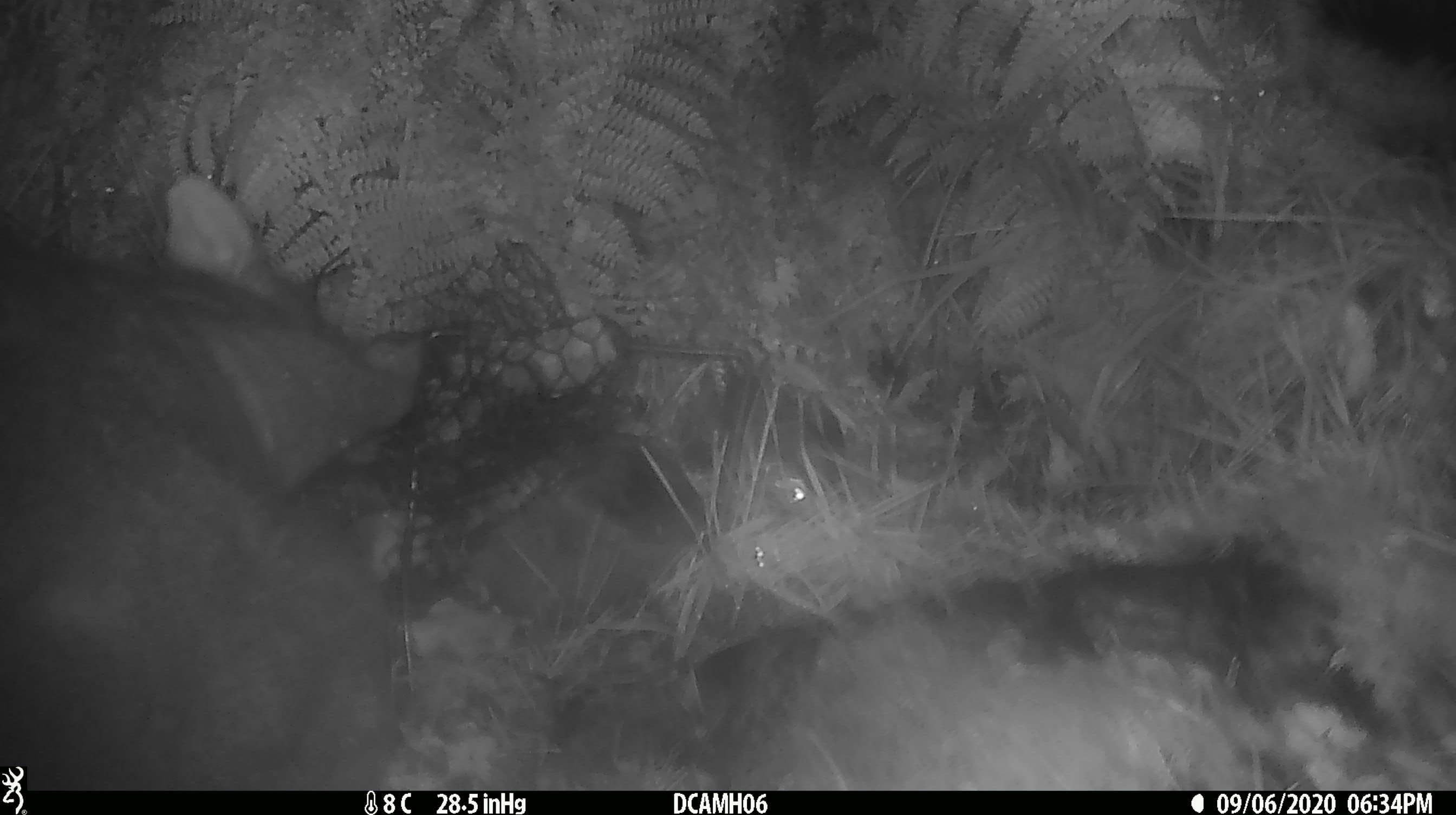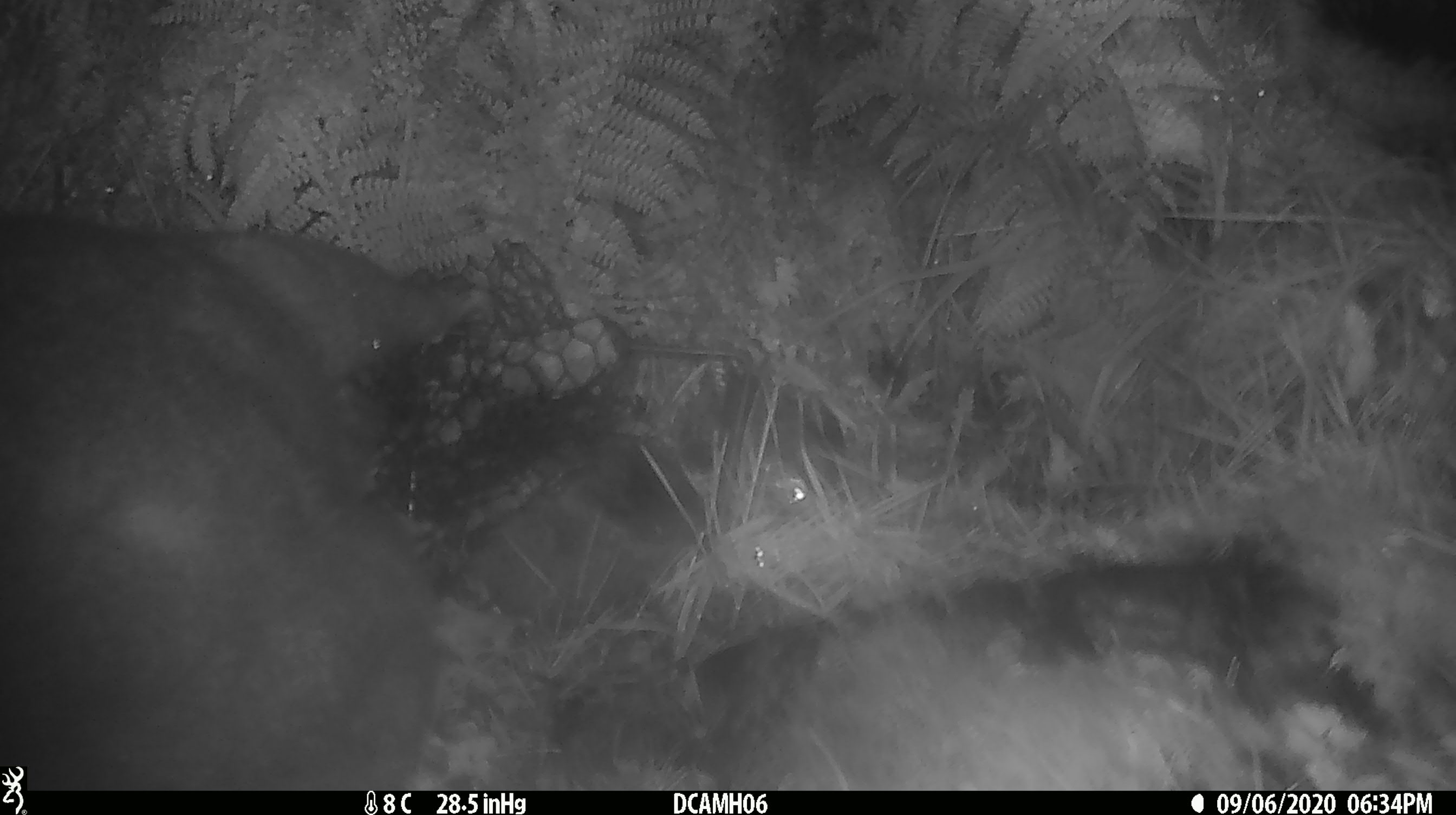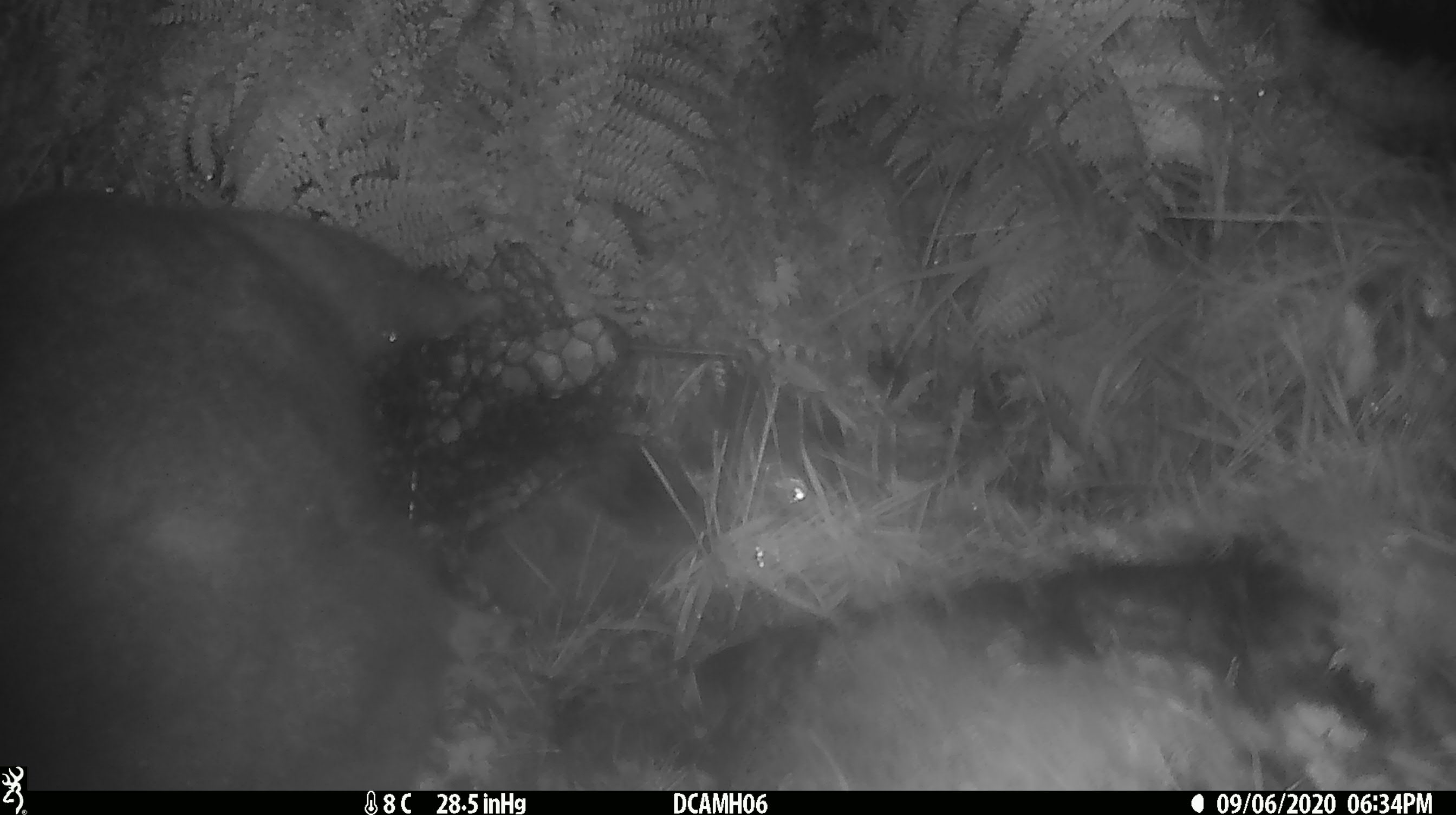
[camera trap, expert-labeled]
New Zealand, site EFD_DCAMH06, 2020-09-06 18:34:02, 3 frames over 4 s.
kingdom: Animalia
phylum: Chordata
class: Mammalia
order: Diprotodontia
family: Phalangeridae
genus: Trichosurus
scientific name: Trichosurus vulpecula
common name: common brushtail possum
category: possum